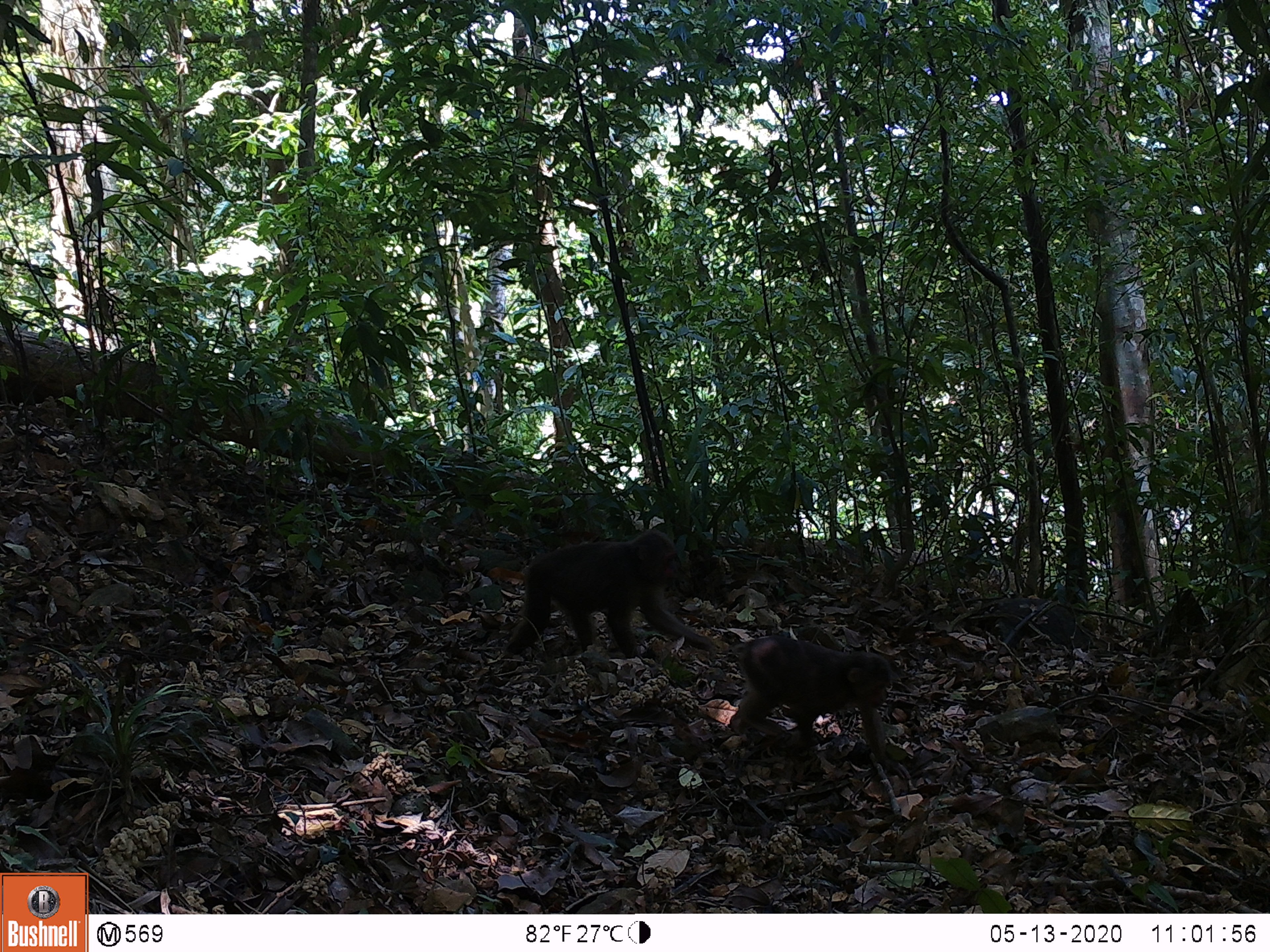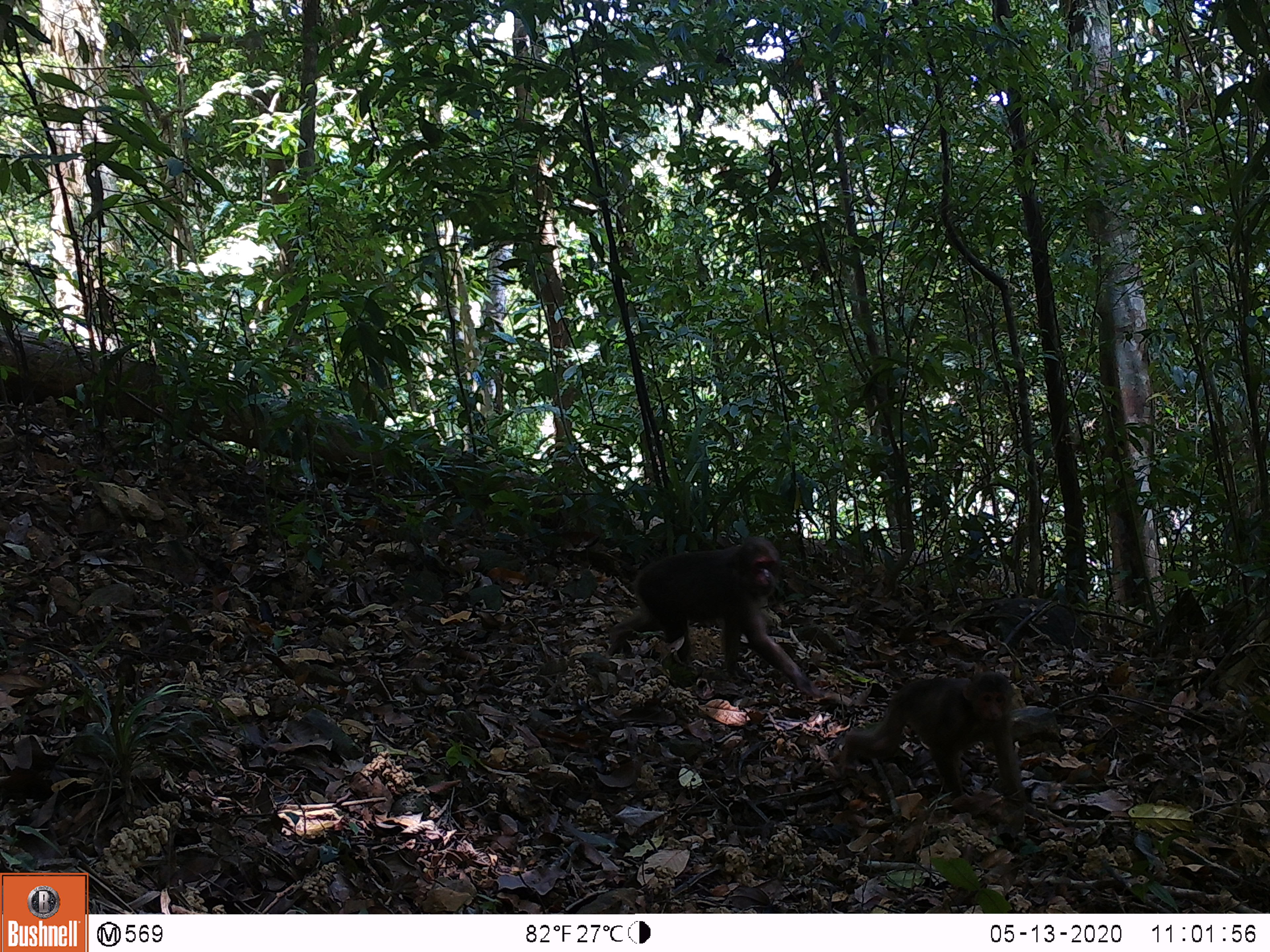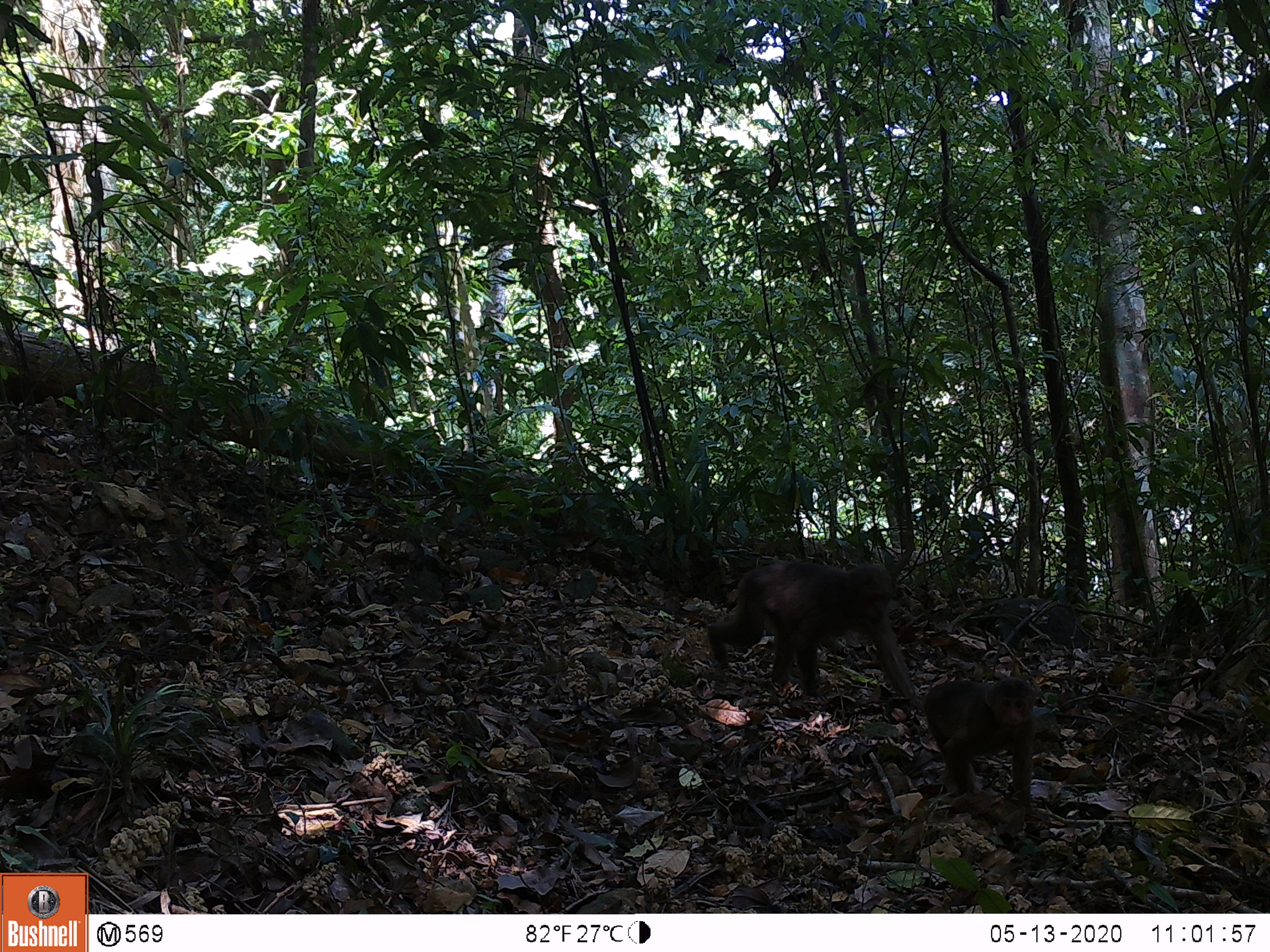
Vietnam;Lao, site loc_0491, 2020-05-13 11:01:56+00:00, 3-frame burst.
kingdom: Animalia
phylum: Chordata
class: Mammalia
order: Primates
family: Cercopithecidae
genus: Macaca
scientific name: Macaca arctoides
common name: stump-tailed macaque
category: stump tailed macaque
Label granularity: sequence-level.